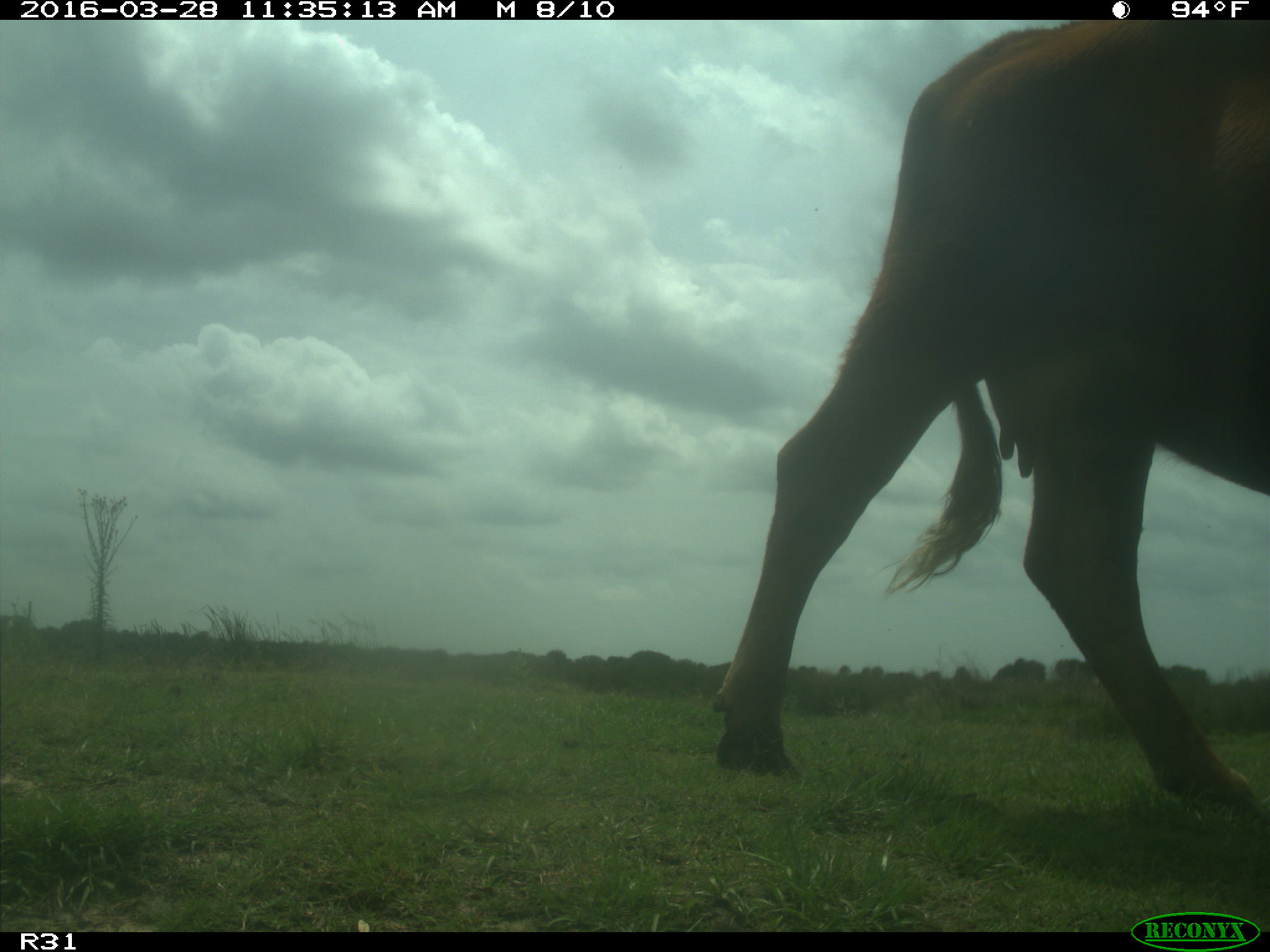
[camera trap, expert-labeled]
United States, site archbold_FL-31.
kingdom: Animalia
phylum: Chordata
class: Mammalia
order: Artiodactyla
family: Bovidae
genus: Bos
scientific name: Bos taurus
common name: domestic cow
Bos taurus (domestic cow).